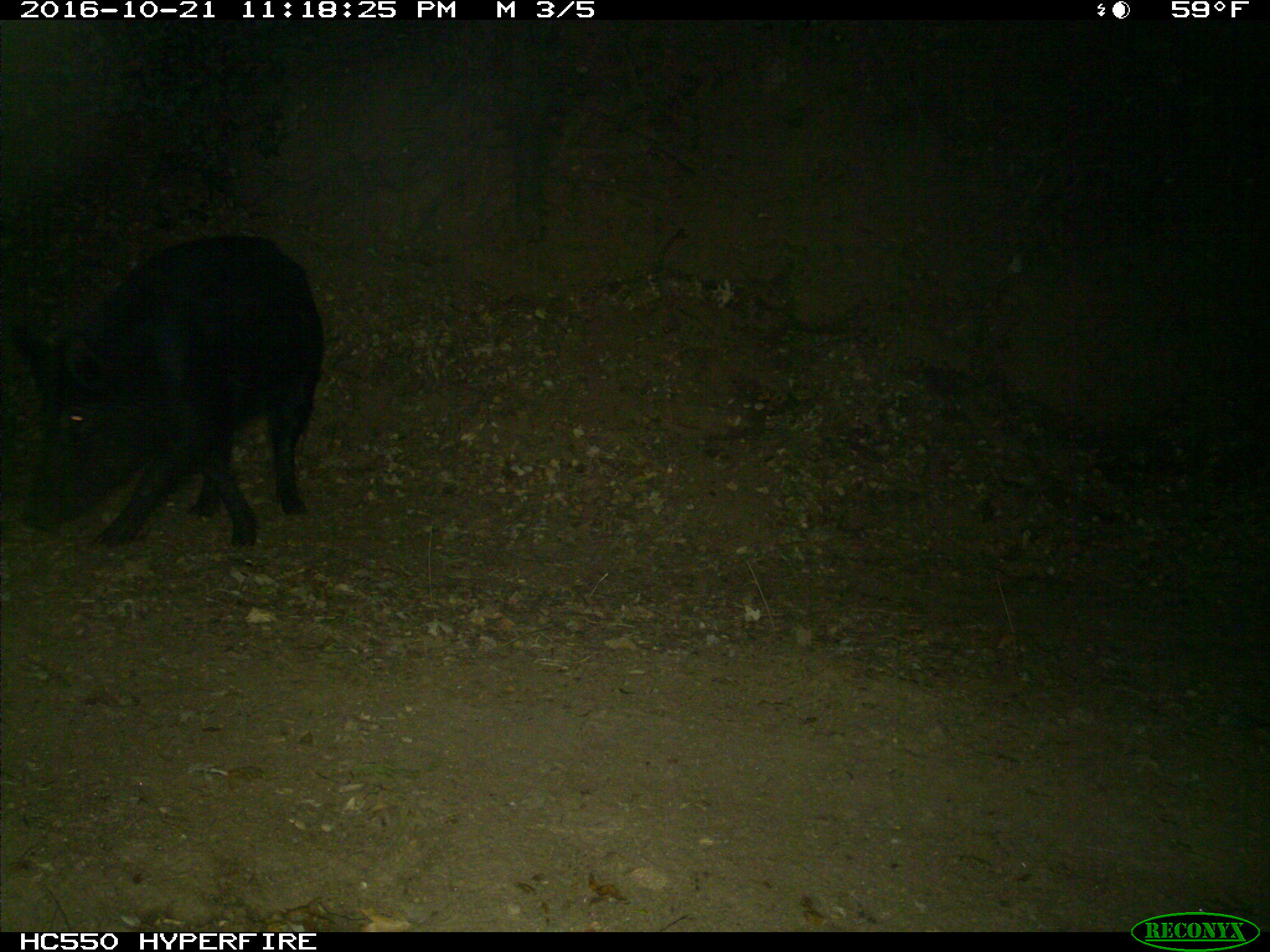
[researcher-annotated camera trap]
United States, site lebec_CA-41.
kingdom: Animalia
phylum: Chordata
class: Mammalia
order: Artiodactyla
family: Suidae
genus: Sus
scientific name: Sus scrofa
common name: wild boar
Sus scrofa (wild boar).